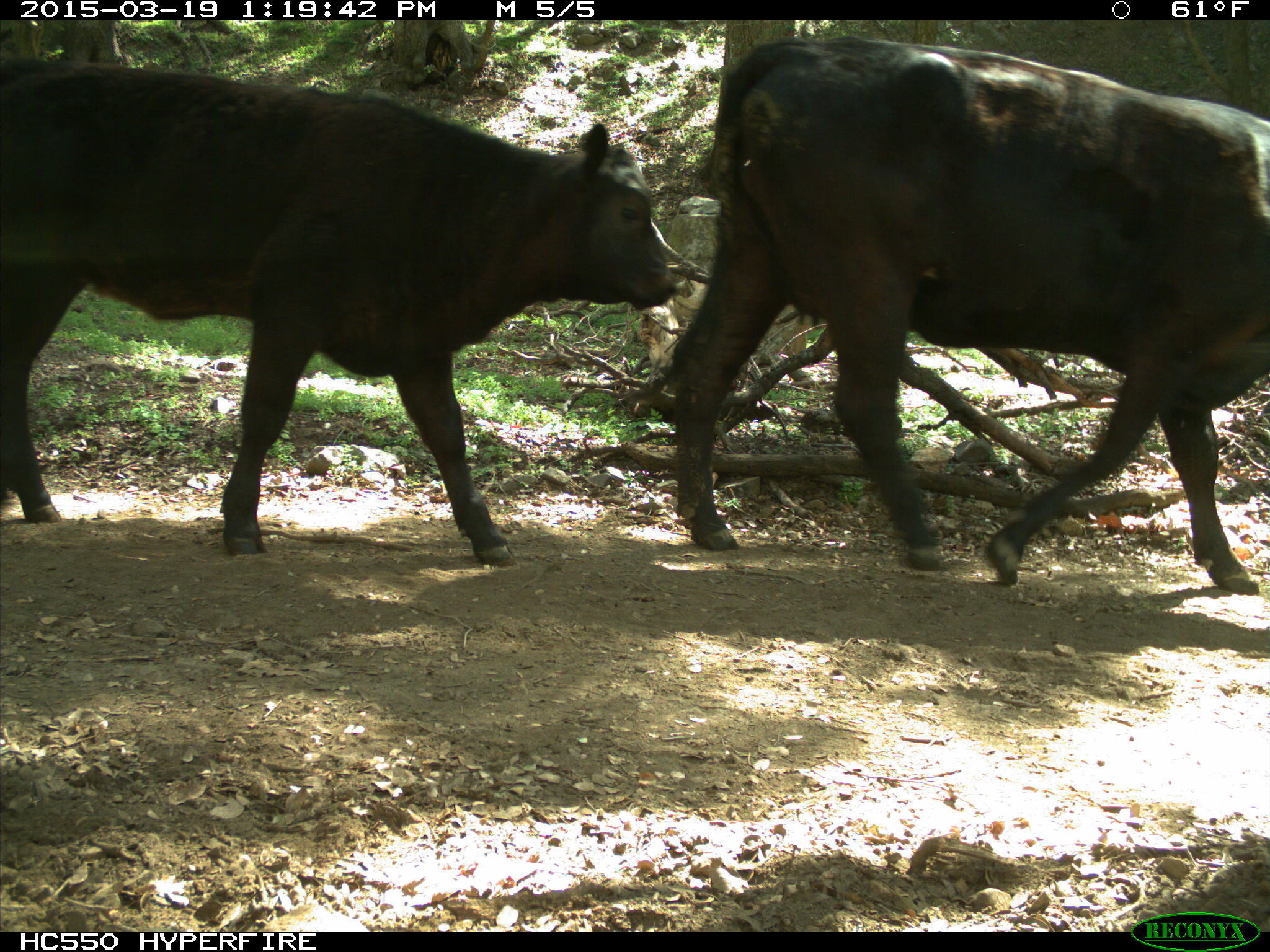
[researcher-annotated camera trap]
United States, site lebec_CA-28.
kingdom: Animalia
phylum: Chordata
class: Mammalia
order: Artiodactyla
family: Bovidae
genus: Bos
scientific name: Bos taurus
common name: domestic cow